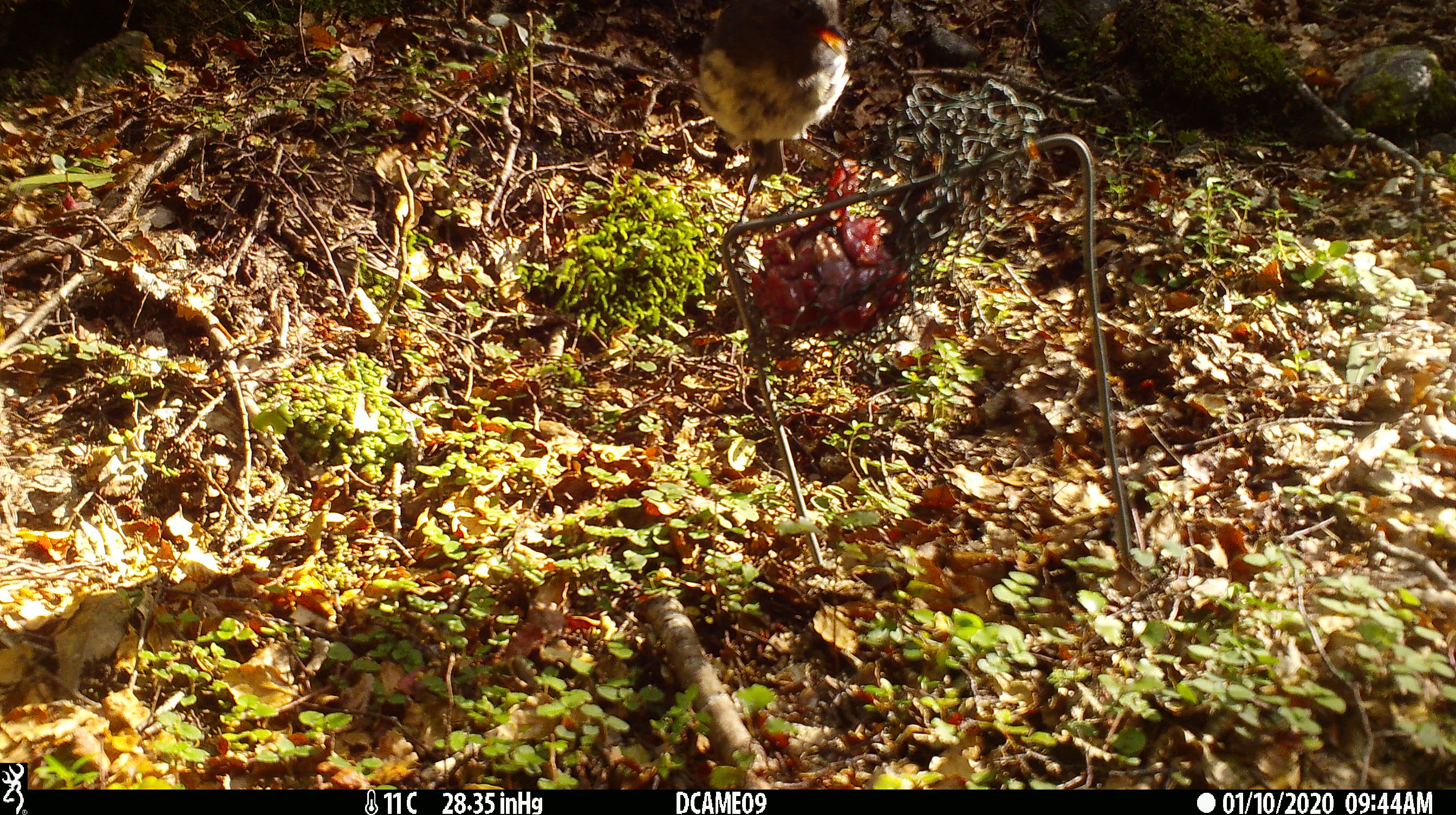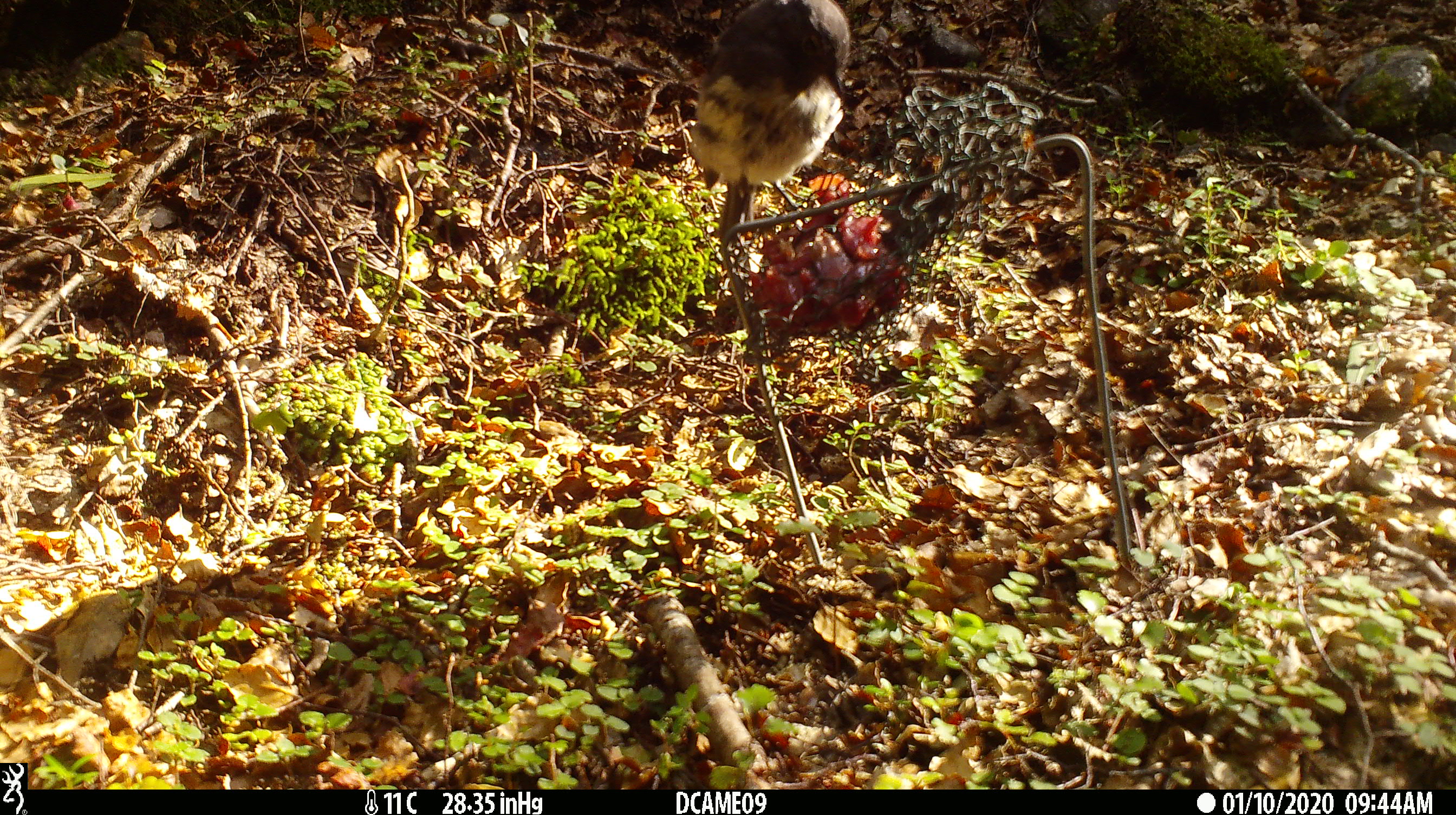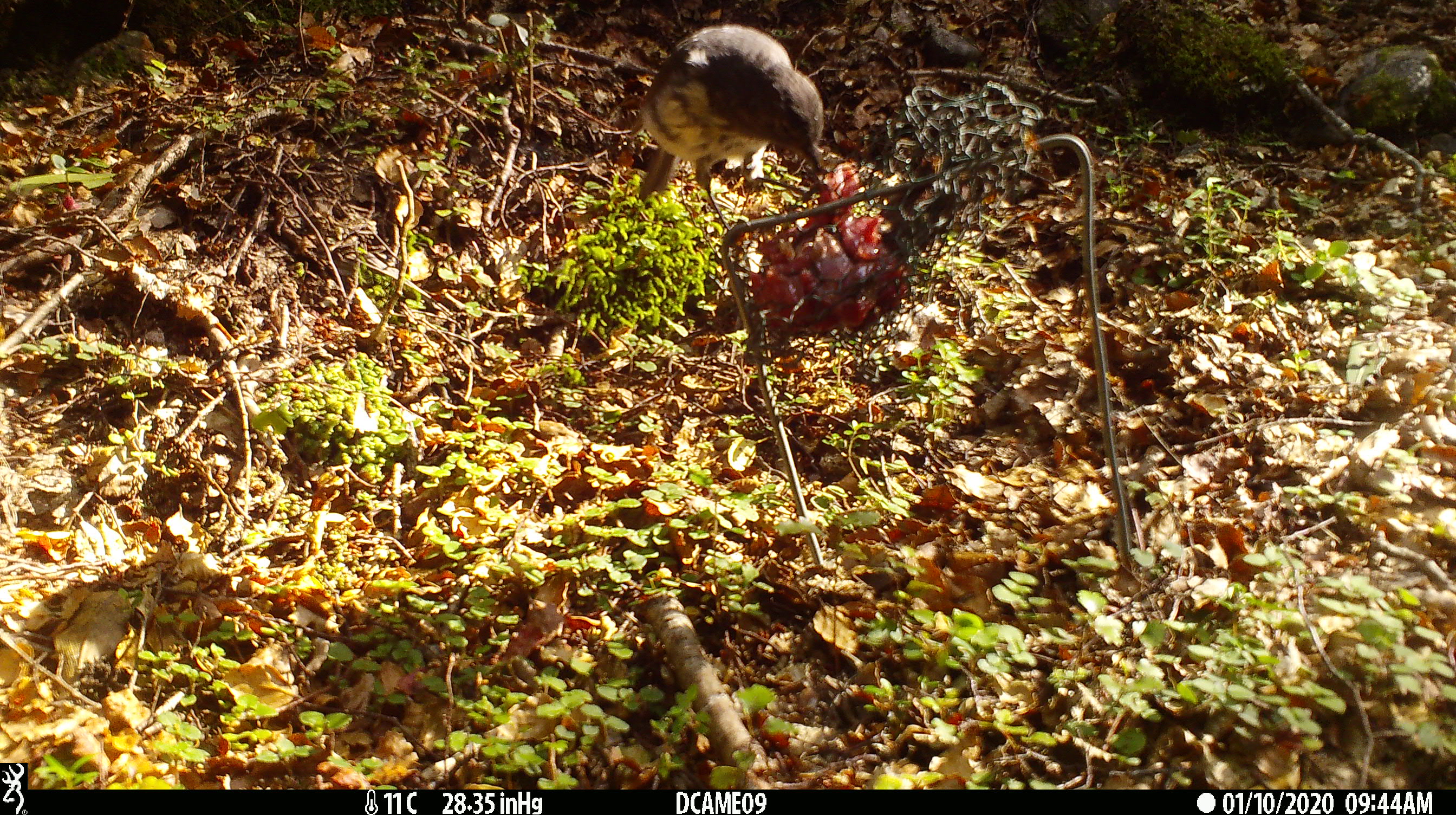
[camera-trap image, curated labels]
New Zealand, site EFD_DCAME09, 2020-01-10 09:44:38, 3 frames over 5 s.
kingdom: Animalia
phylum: Chordata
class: Aves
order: Passeriformes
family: Petroicidae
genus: Petroica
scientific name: Petroica australis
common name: new zealand robin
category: robin